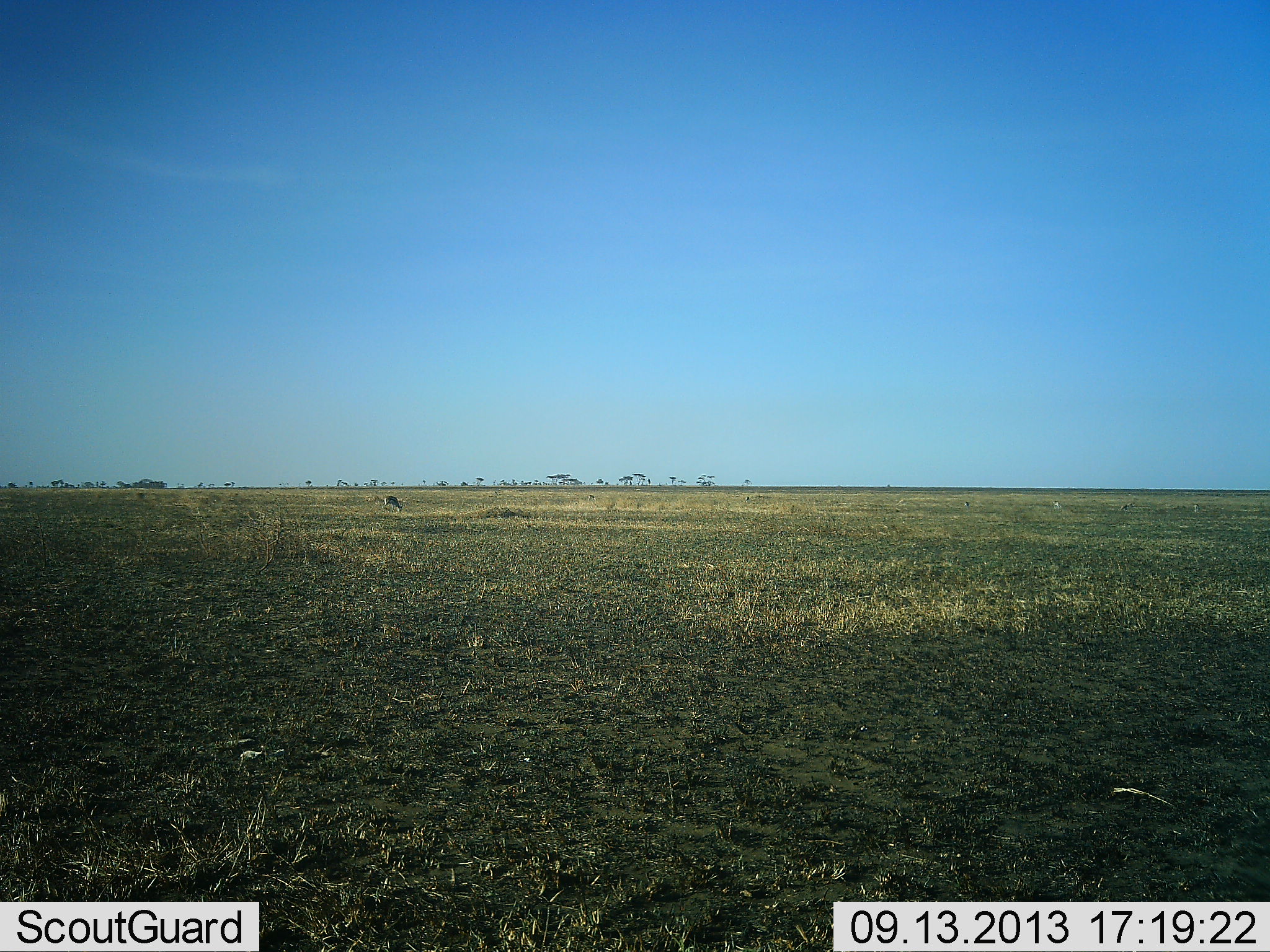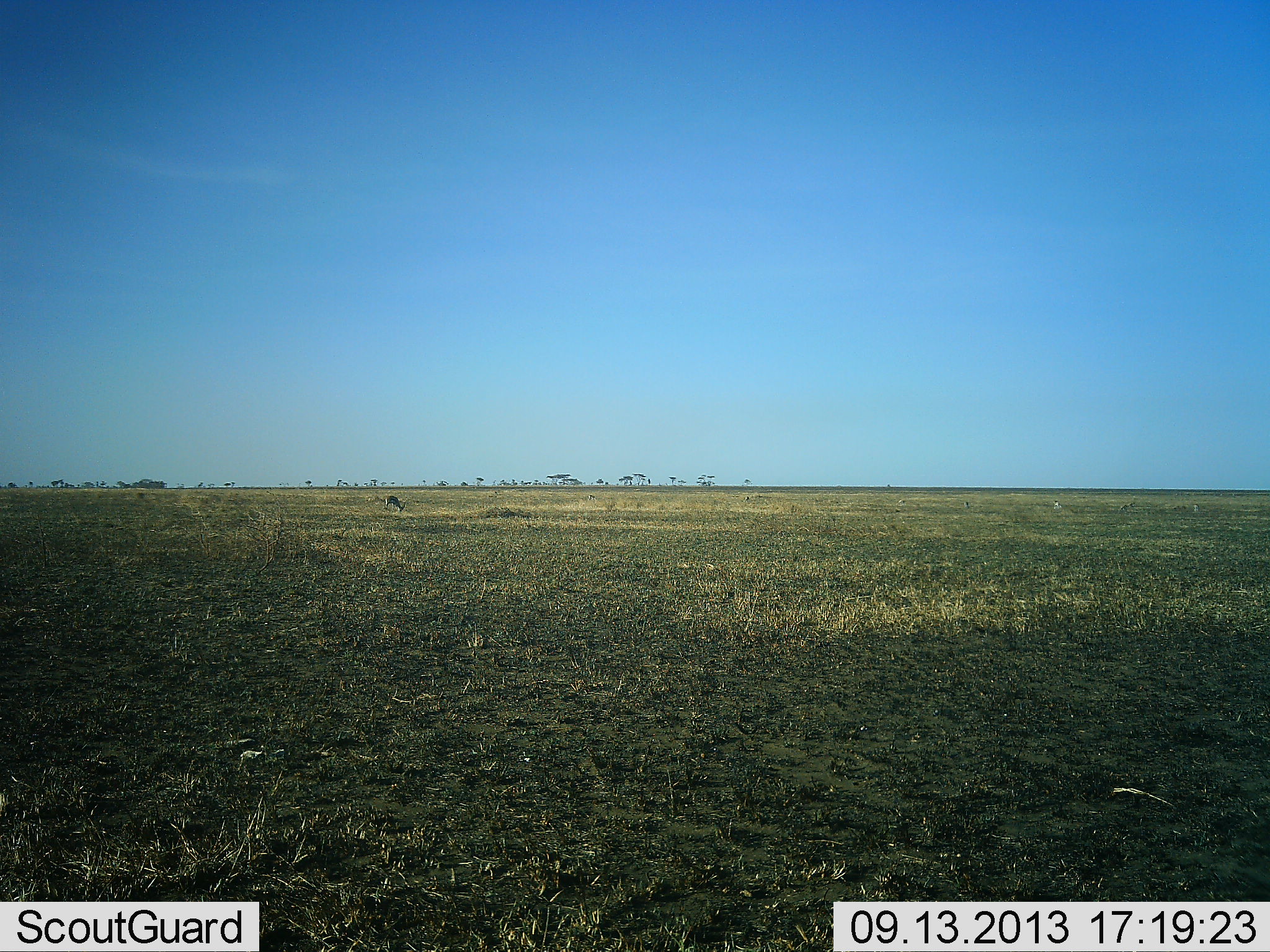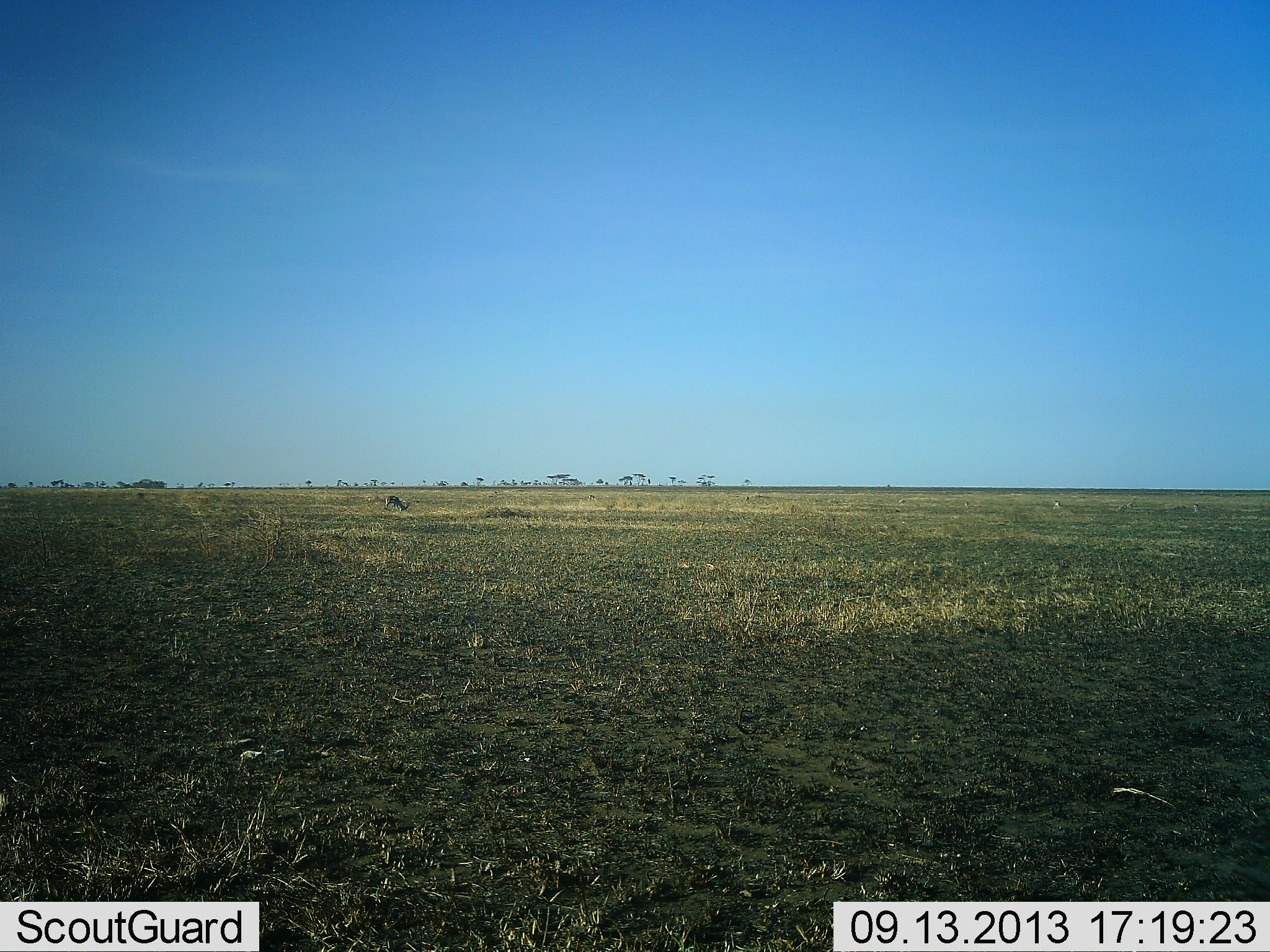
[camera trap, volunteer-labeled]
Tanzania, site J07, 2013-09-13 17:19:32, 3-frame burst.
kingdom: Animalia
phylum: Chordata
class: Mammalia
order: Artiodactyla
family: Bovidae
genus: Eudorcas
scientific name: Eudorcas thomsonii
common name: thomson's gazelle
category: gazellethomsons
Gazellethomsons (thomson's gazelle) (Eudorcas thomsonii), count 1. Behavior (volunteer vote fractions): standing 43%, resting 0%, moving 0%, interacting 0%. Young present (vote fraction): 0%. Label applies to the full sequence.